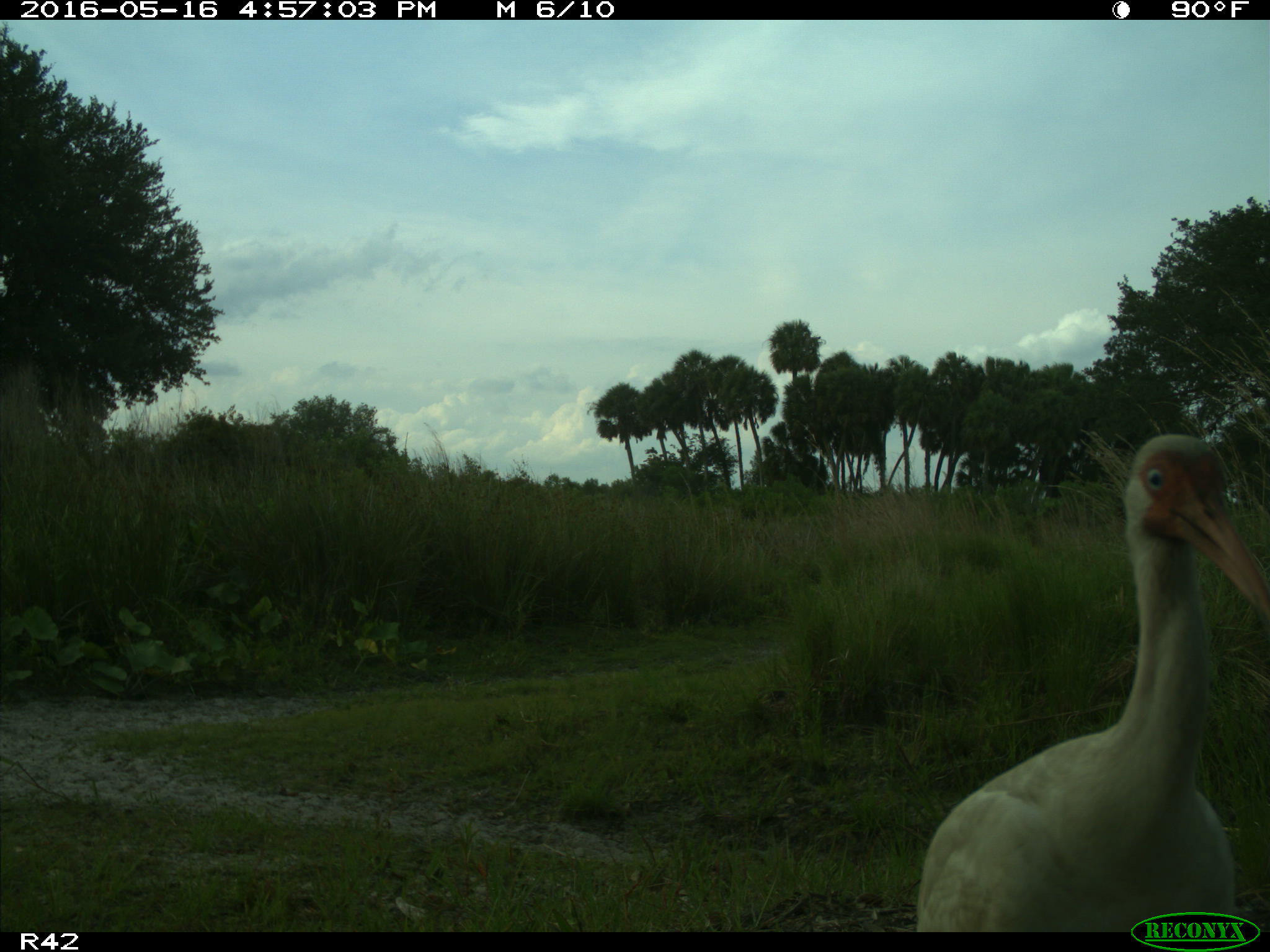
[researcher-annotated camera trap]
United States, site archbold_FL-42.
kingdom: Animalia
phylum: Chordata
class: Aves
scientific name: Aves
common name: birds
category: unidentified bird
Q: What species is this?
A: Unidentified bird (birds) (Aves).